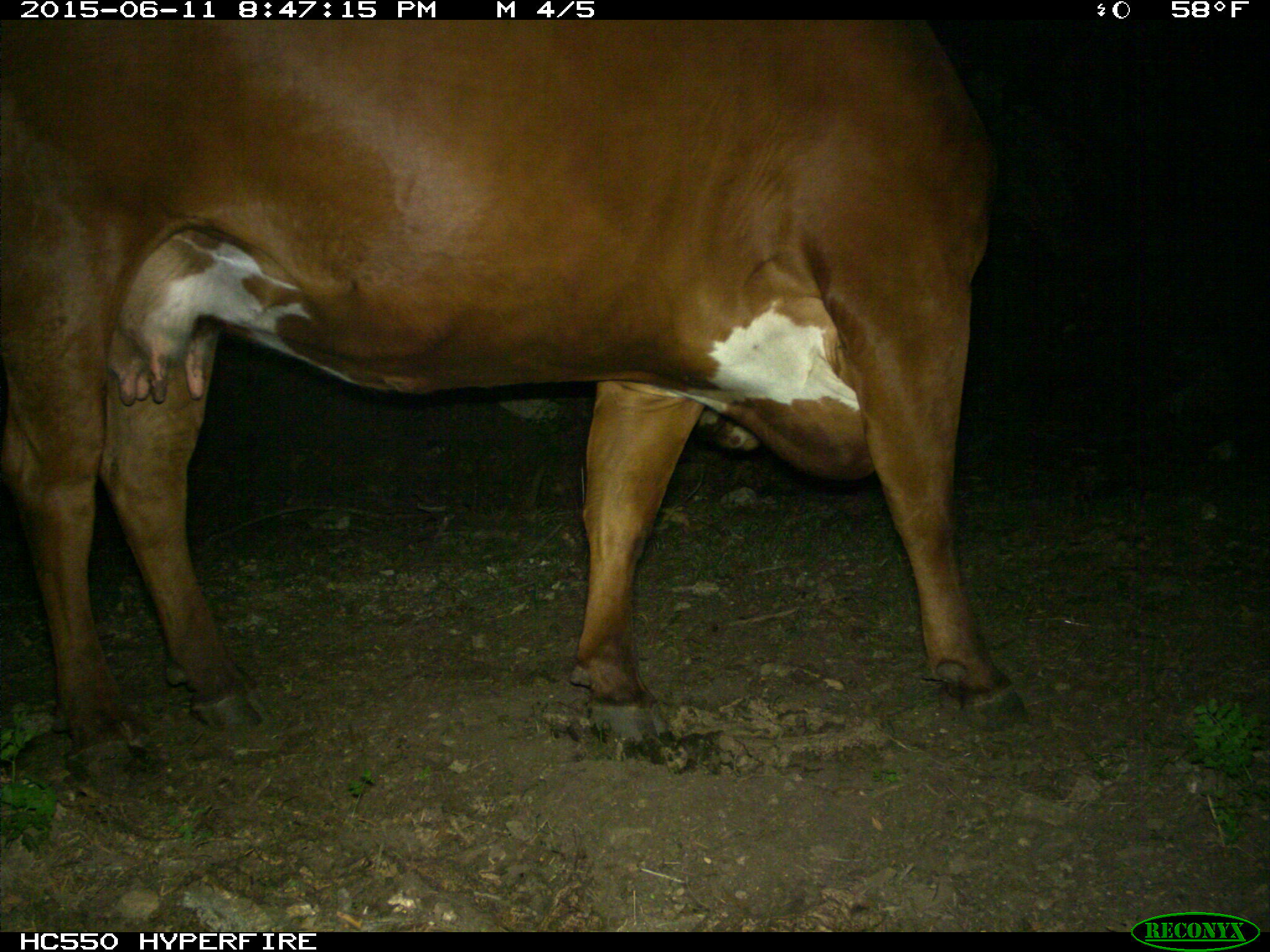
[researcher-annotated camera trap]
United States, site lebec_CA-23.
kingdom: Animalia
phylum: Chordata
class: Mammalia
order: Artiodactyla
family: Bovidae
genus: Bos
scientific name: Bos taurus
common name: domestic cow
Bos taurus (domestic cow).